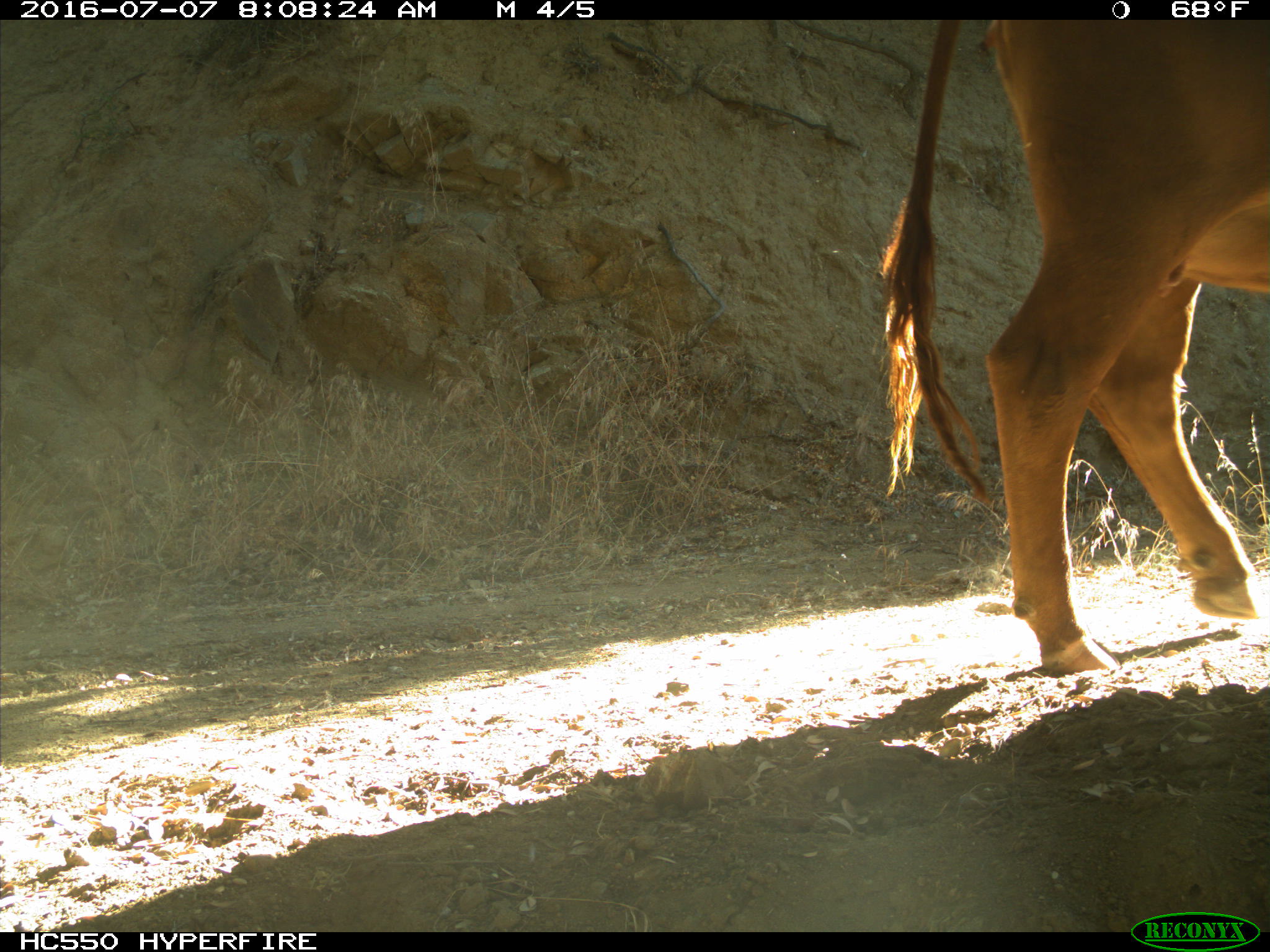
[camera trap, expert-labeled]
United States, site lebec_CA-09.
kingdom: Animalia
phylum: Chordata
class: Mammalia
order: Artiodactyla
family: Bovidae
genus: Bos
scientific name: Bos taurus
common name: domestic cow